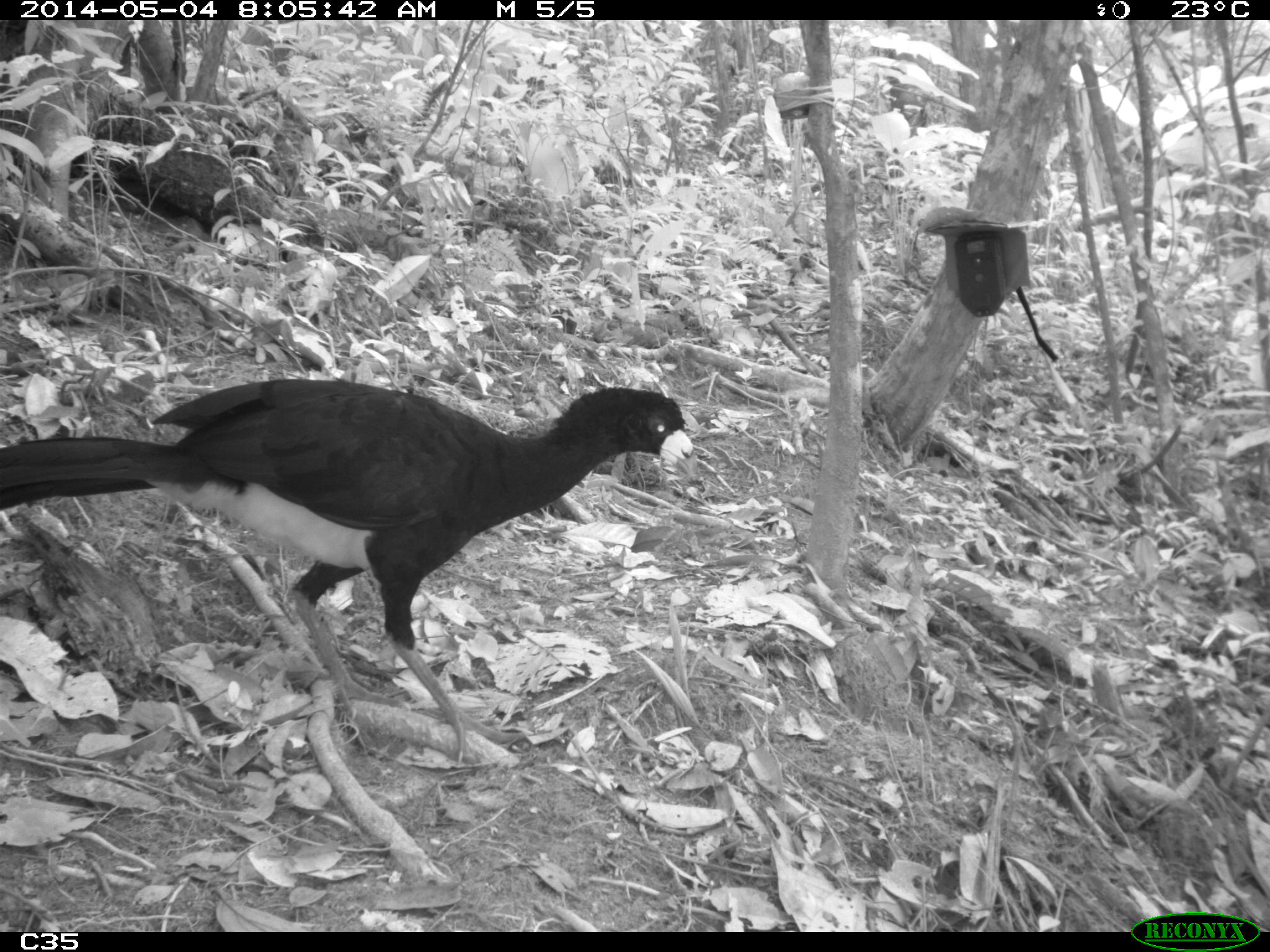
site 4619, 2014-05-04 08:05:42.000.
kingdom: Animalia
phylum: Chordata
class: Aves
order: Galliformes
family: Cracidae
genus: Crax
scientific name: Crax alector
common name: black curassow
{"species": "Crax alector (black curassow)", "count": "2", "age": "adult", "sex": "female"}